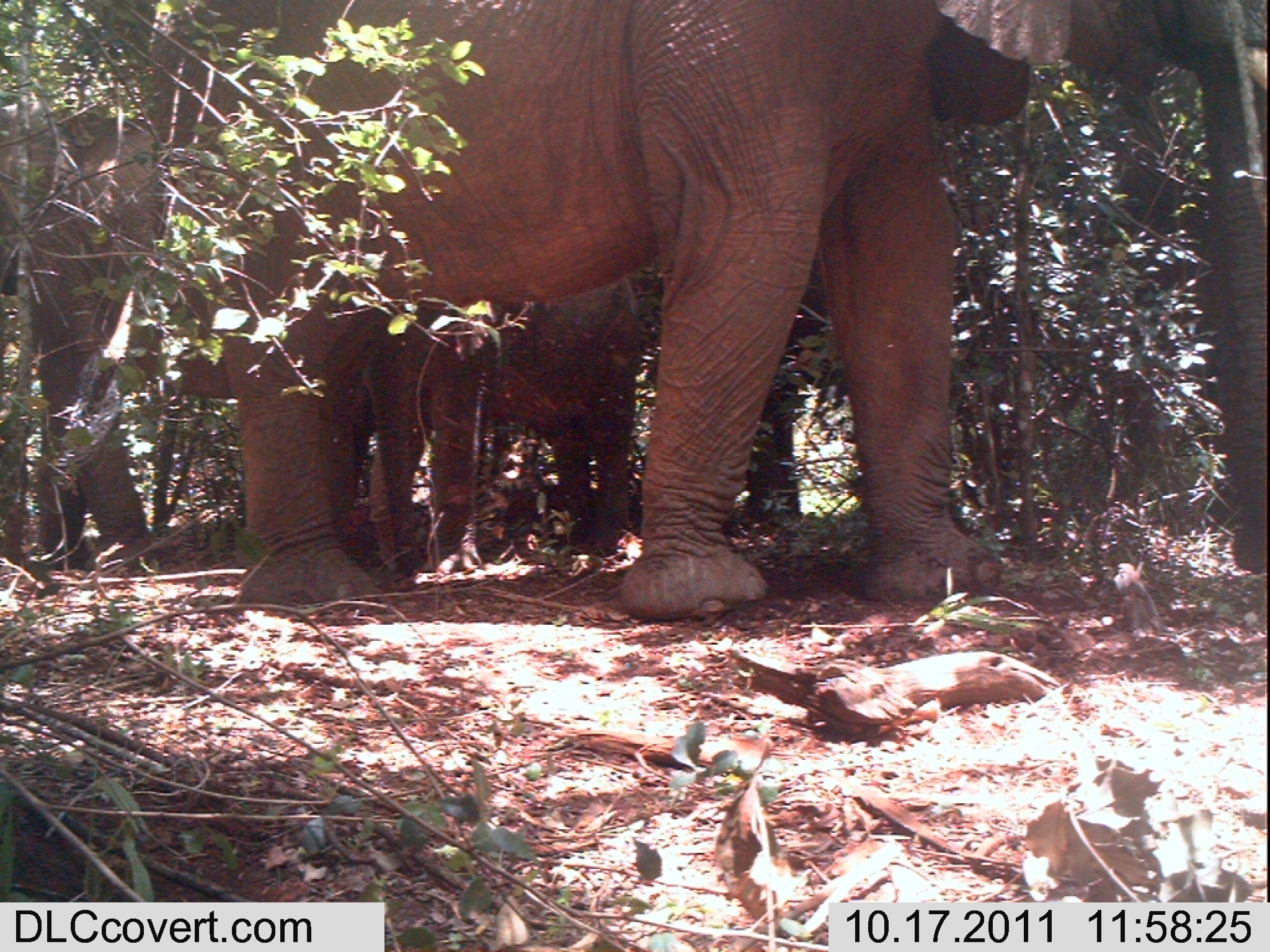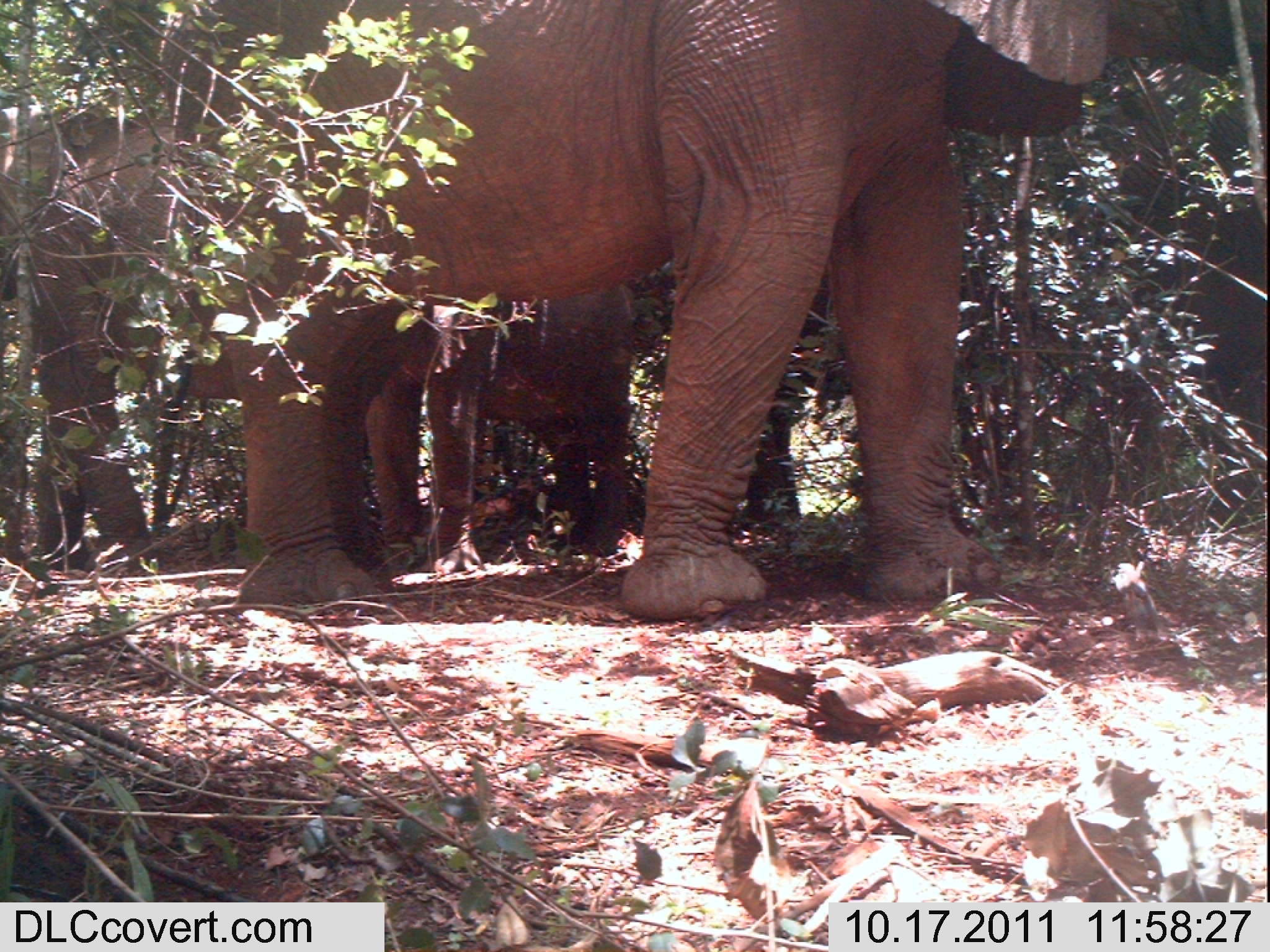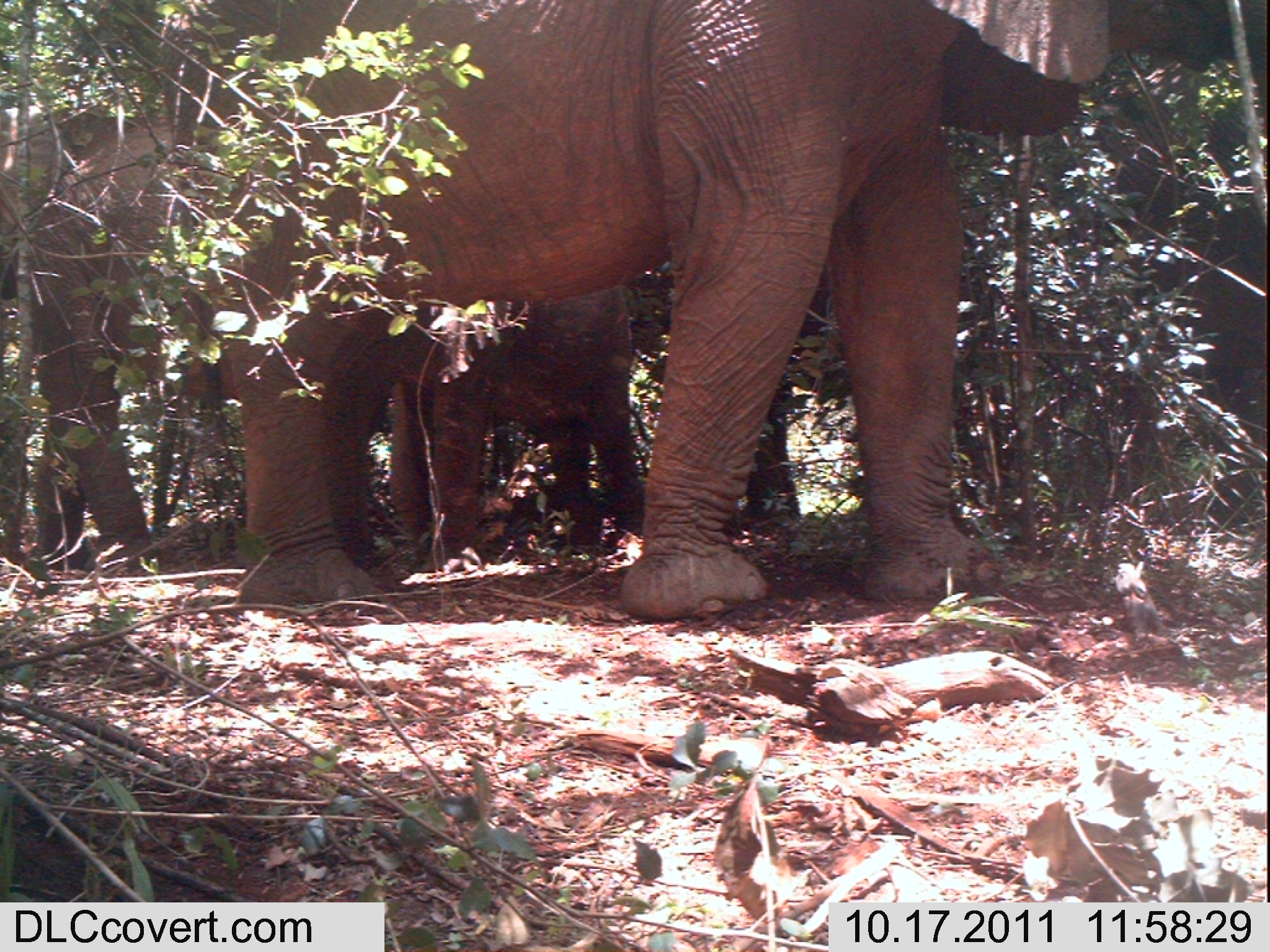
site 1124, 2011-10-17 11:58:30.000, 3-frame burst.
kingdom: Animalia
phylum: Chordata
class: Mammalia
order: Proboscidea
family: Elephantidae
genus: Loxodonta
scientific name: Loxodonta africana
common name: african bush elephant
Loxodonta africana (african bush elephant), count 4.